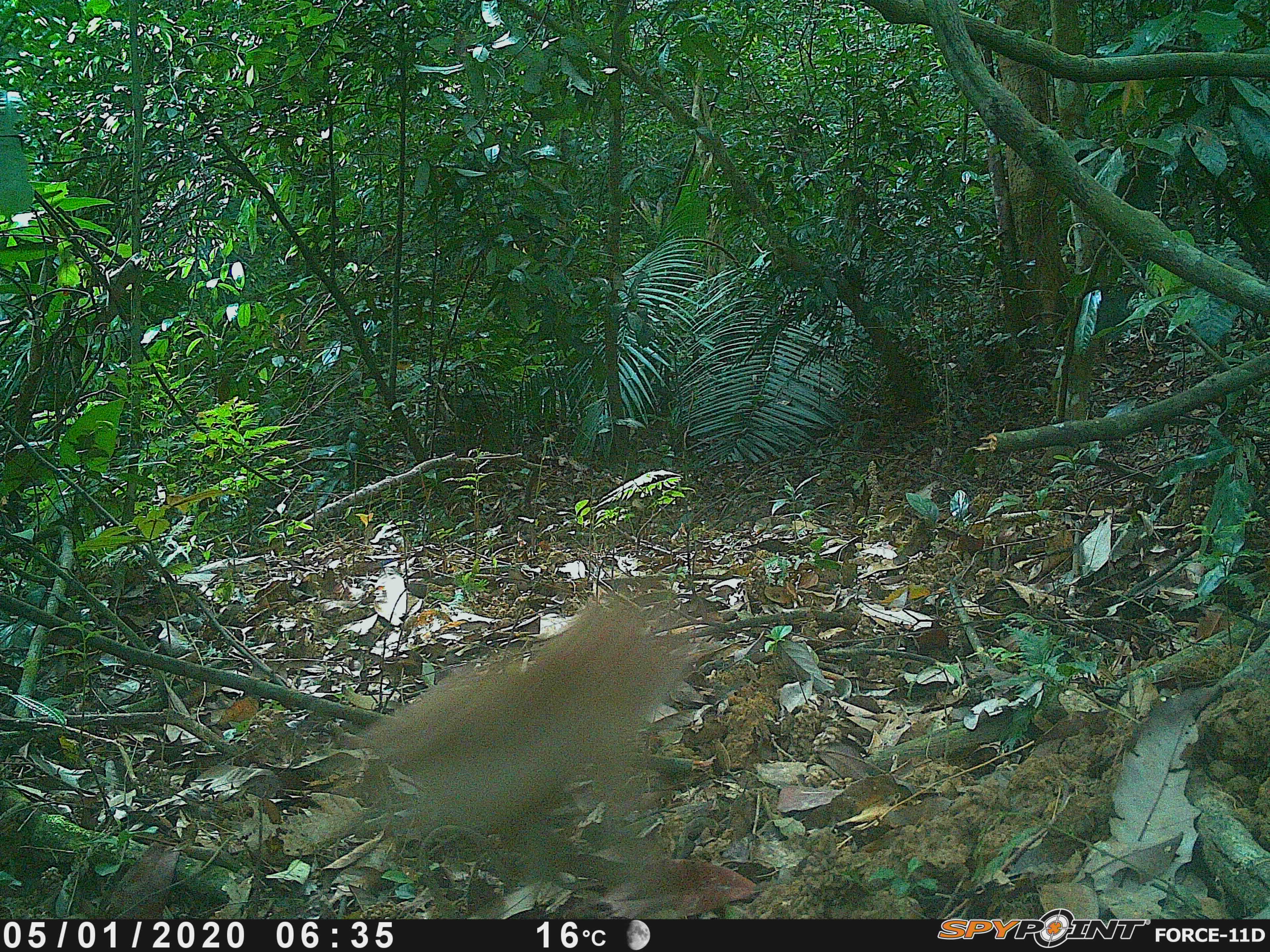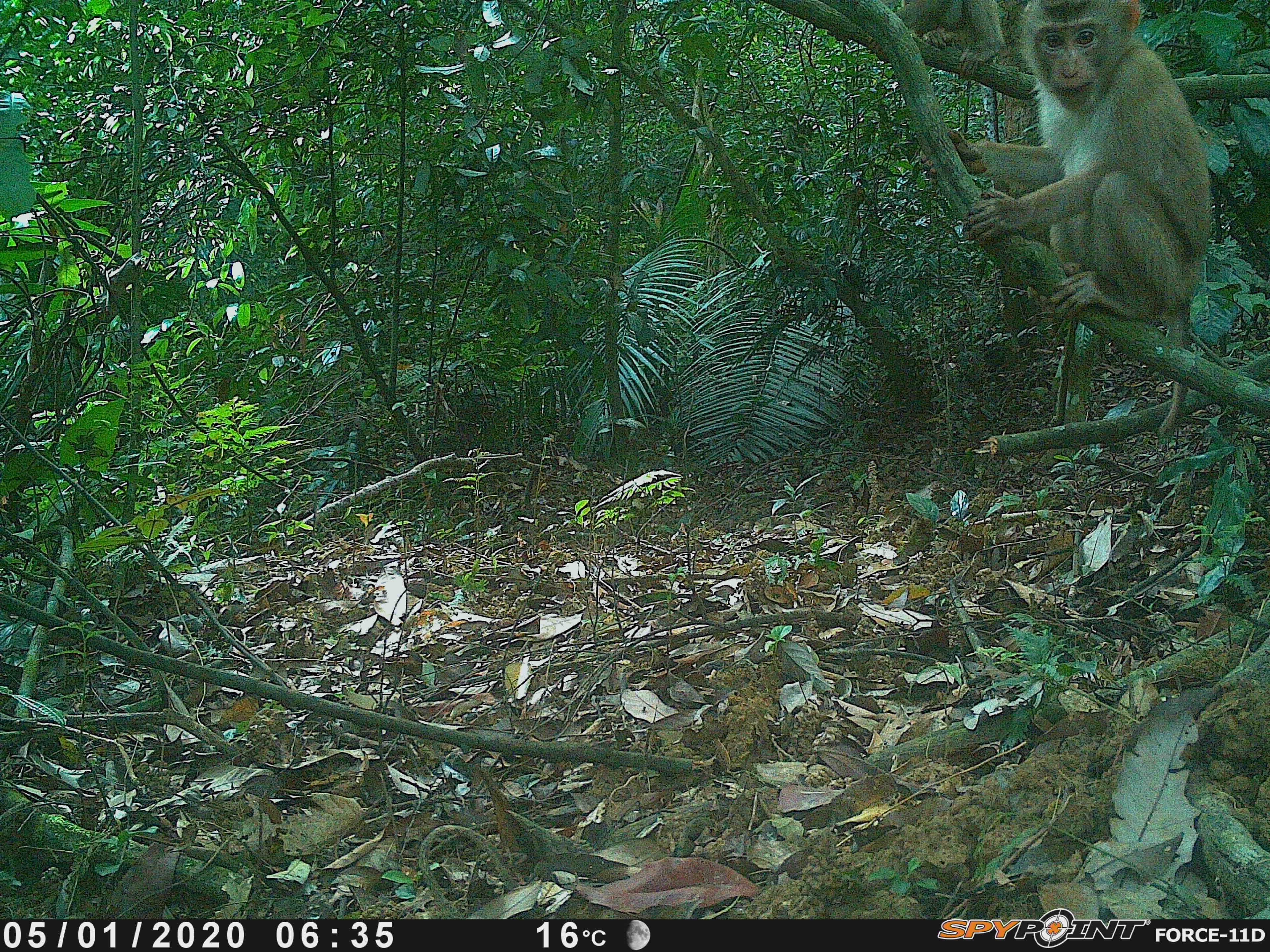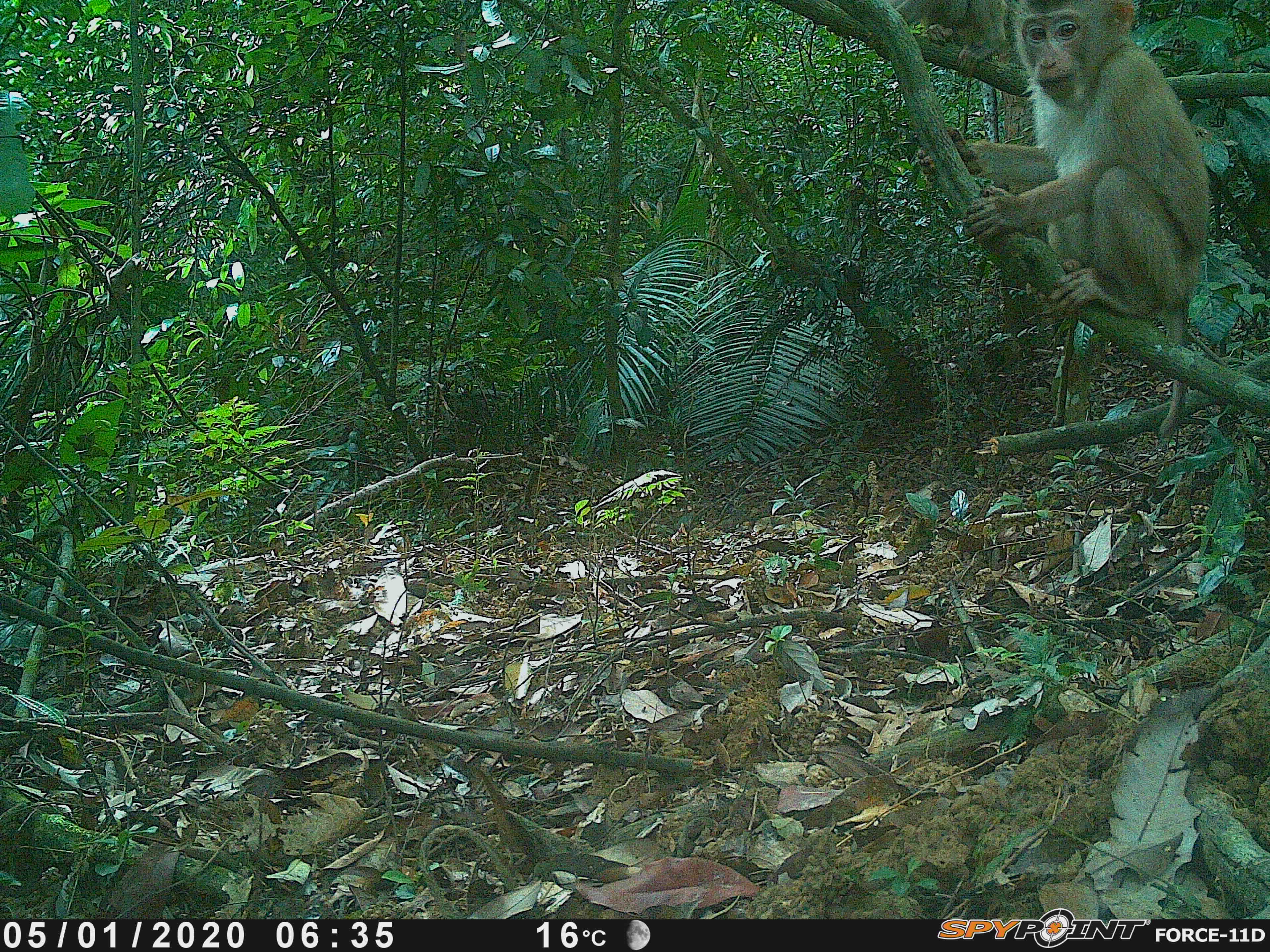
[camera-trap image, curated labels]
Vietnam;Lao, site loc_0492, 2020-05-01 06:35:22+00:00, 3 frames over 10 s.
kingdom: Animalia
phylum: Chordata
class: Mammalia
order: Primates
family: Cercopithecidae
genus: Macaca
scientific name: Macaca nemestrina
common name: pig-tailed macaque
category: pig tailed macaque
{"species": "pig tailed macaque (pig-tailed macaque) (Macaca nemestrina)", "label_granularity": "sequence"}